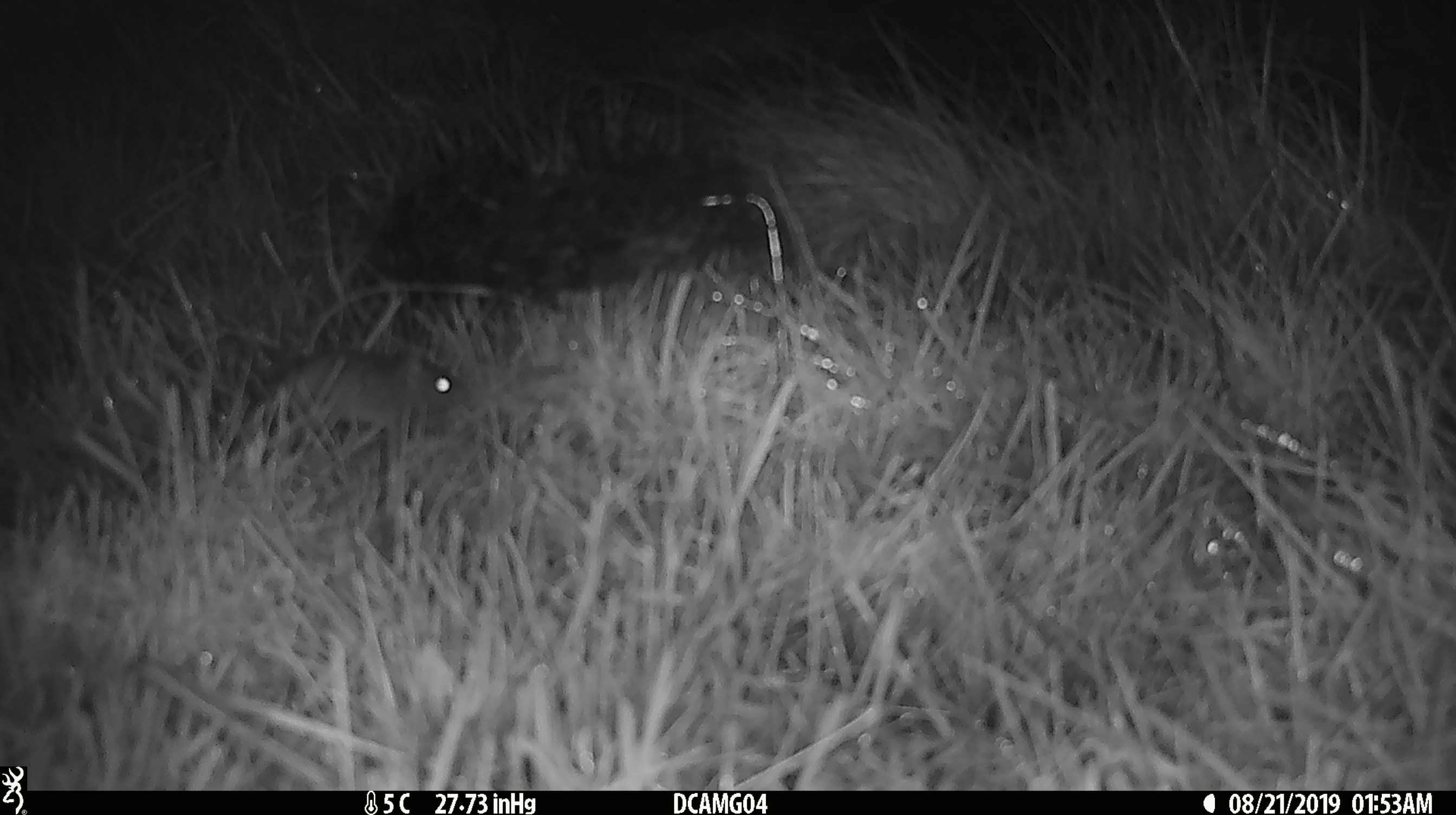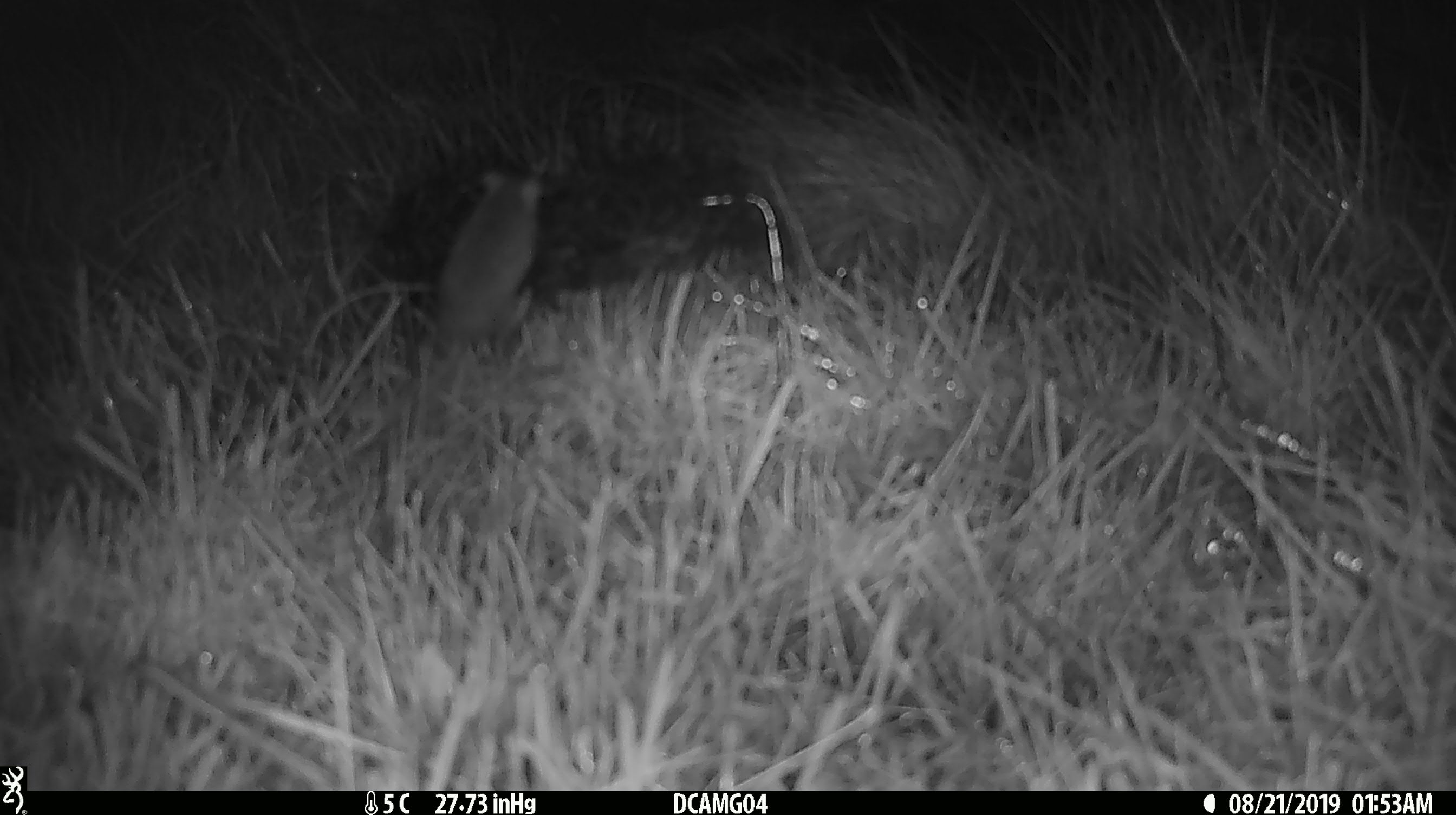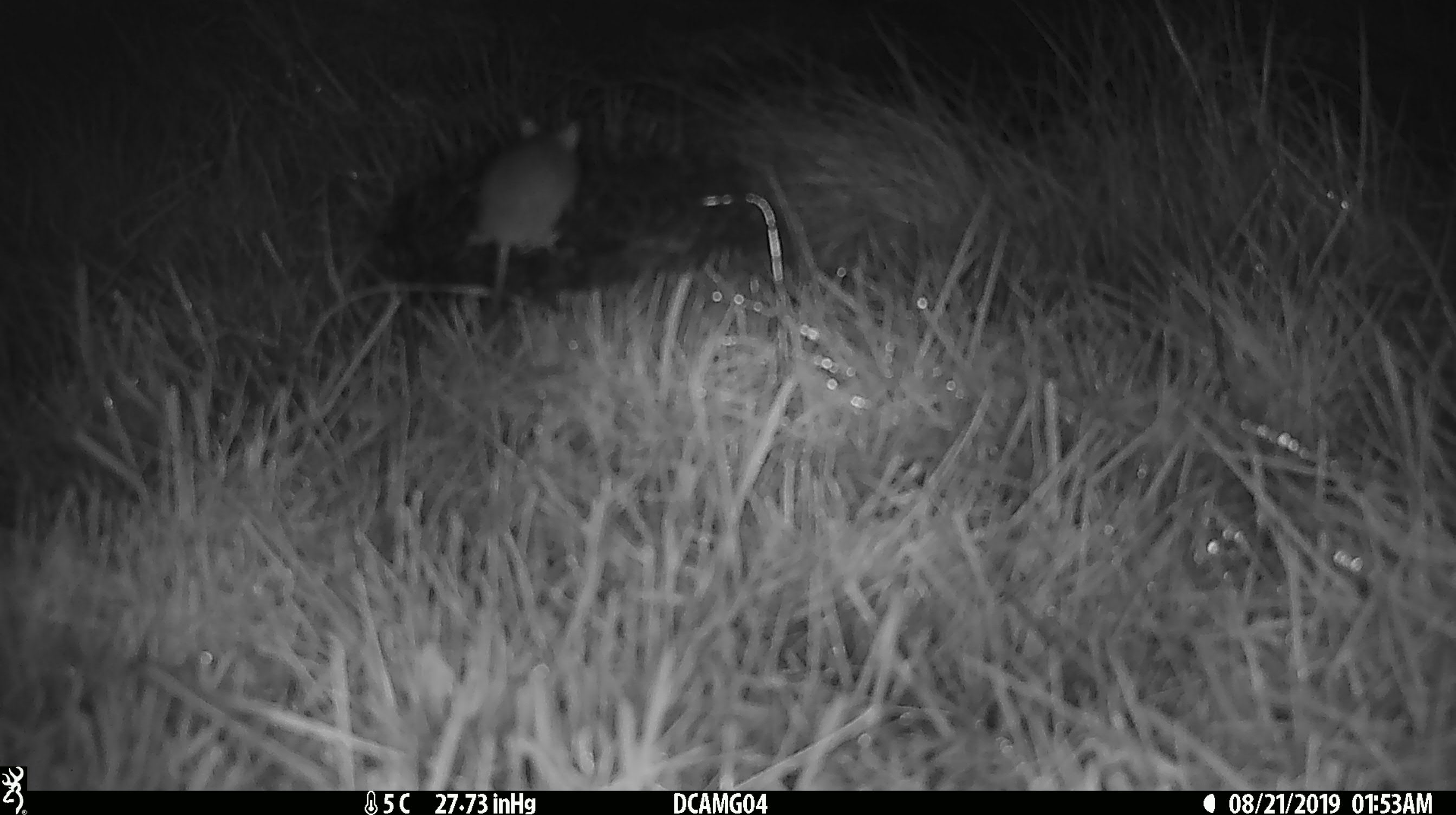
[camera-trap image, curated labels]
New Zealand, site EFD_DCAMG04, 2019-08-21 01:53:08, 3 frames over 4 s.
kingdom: Animalia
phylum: Chordata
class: Mammalia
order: Rodentia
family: Muridae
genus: Mus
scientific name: Mus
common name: mouse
Mouse (Mus).